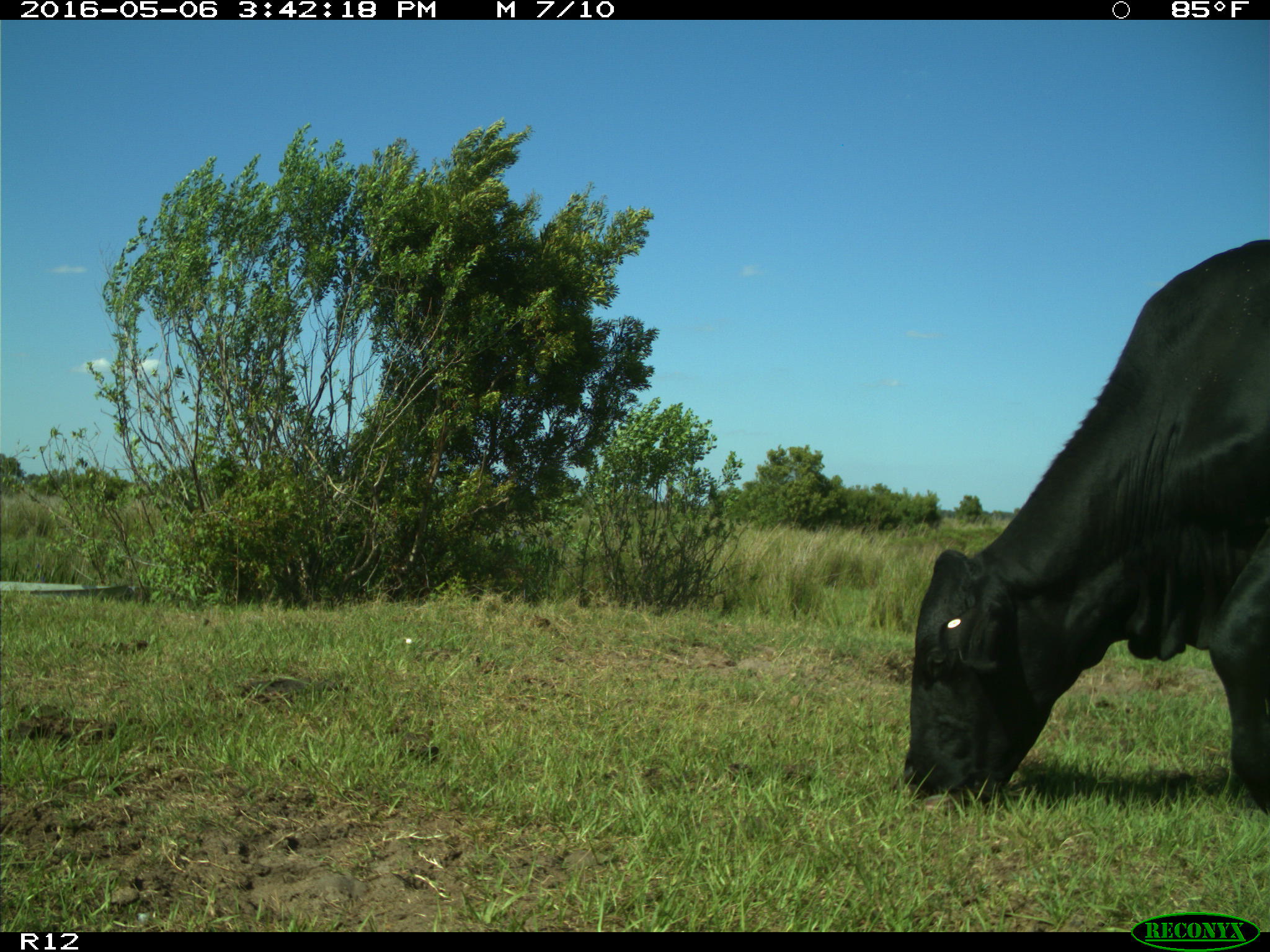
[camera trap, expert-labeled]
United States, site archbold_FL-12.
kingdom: Animalia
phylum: Chordata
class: Mammalia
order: Artiodactyla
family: Bovidae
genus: Bos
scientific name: Bos taurus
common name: domestic cow